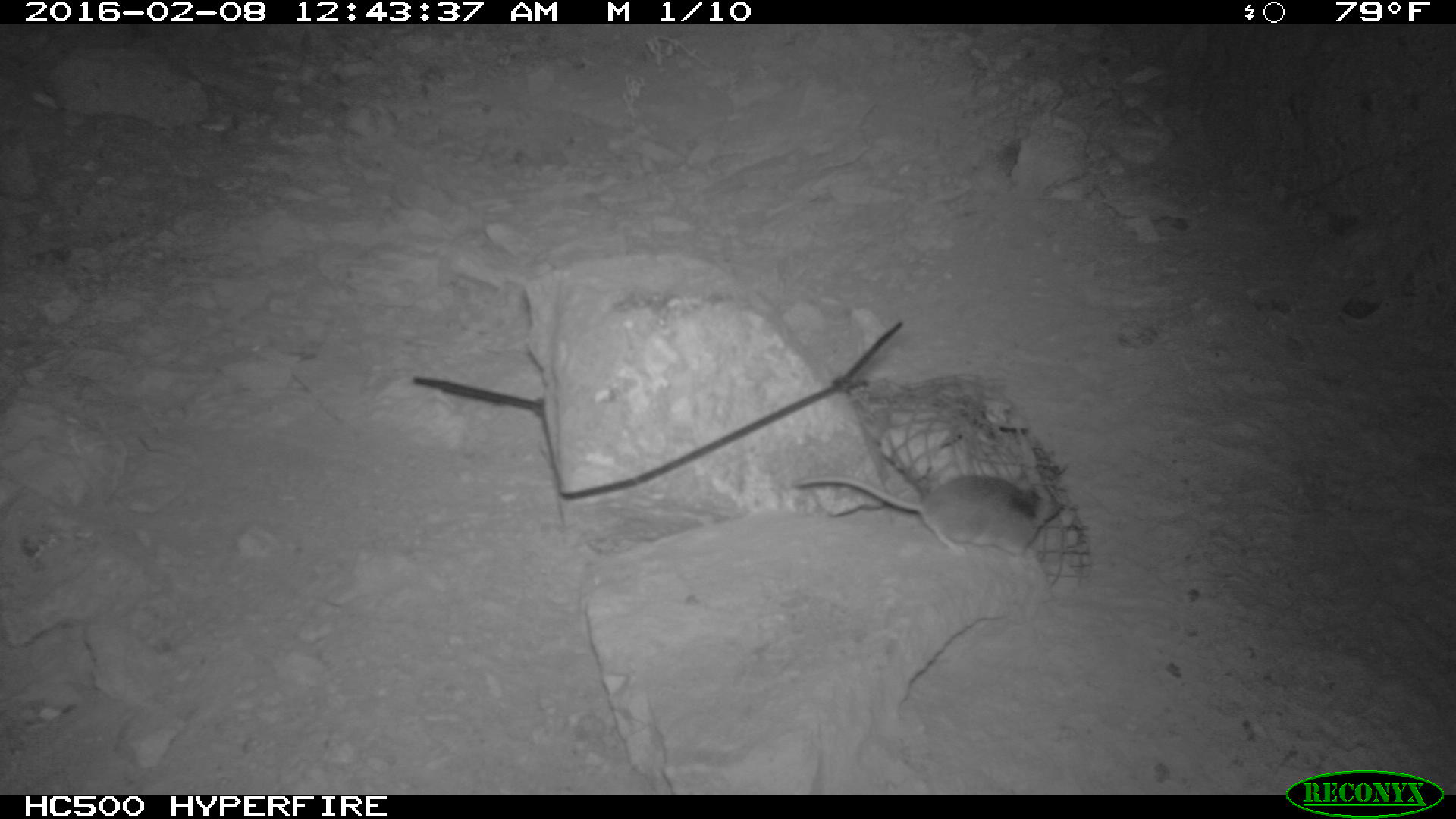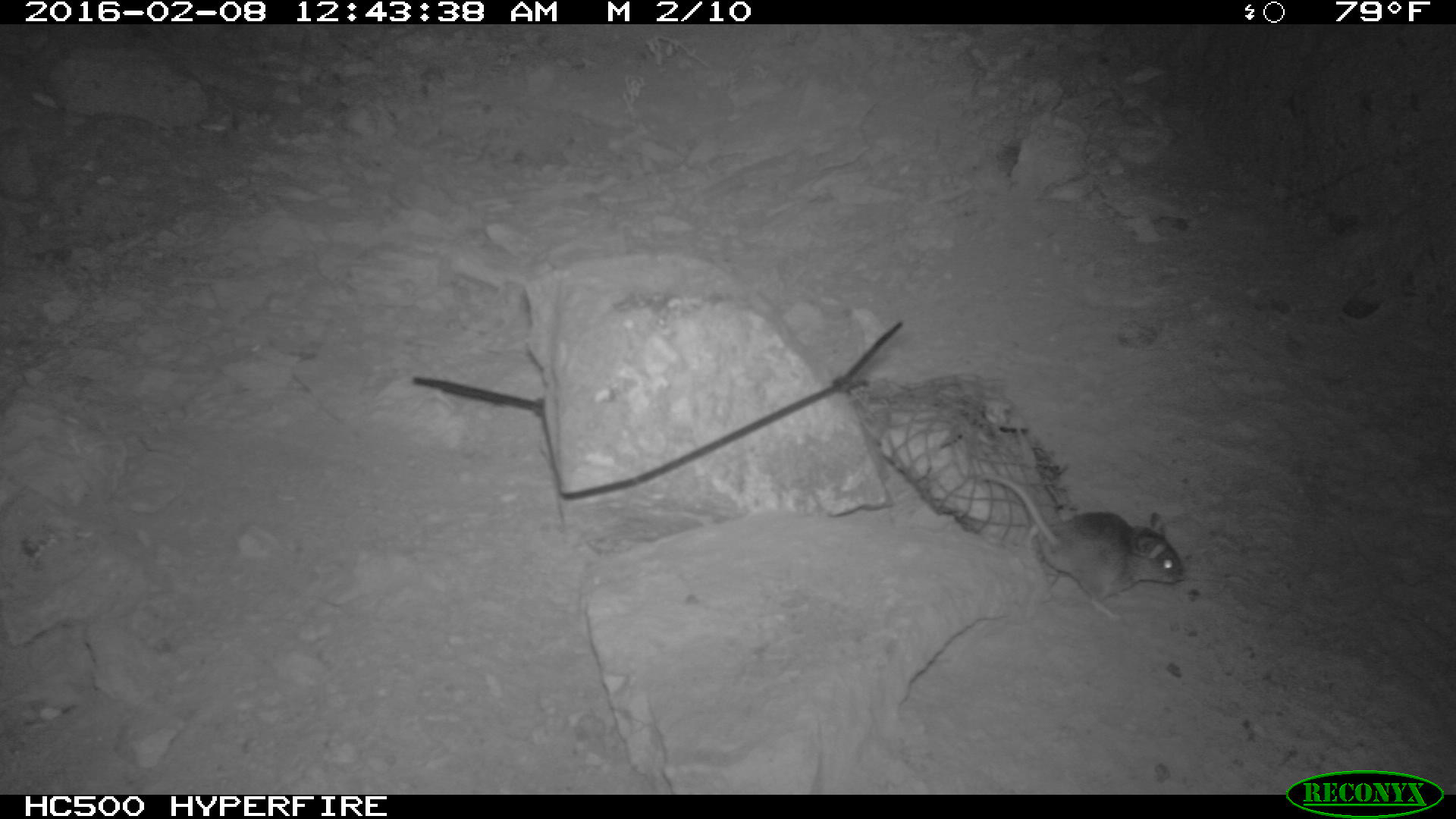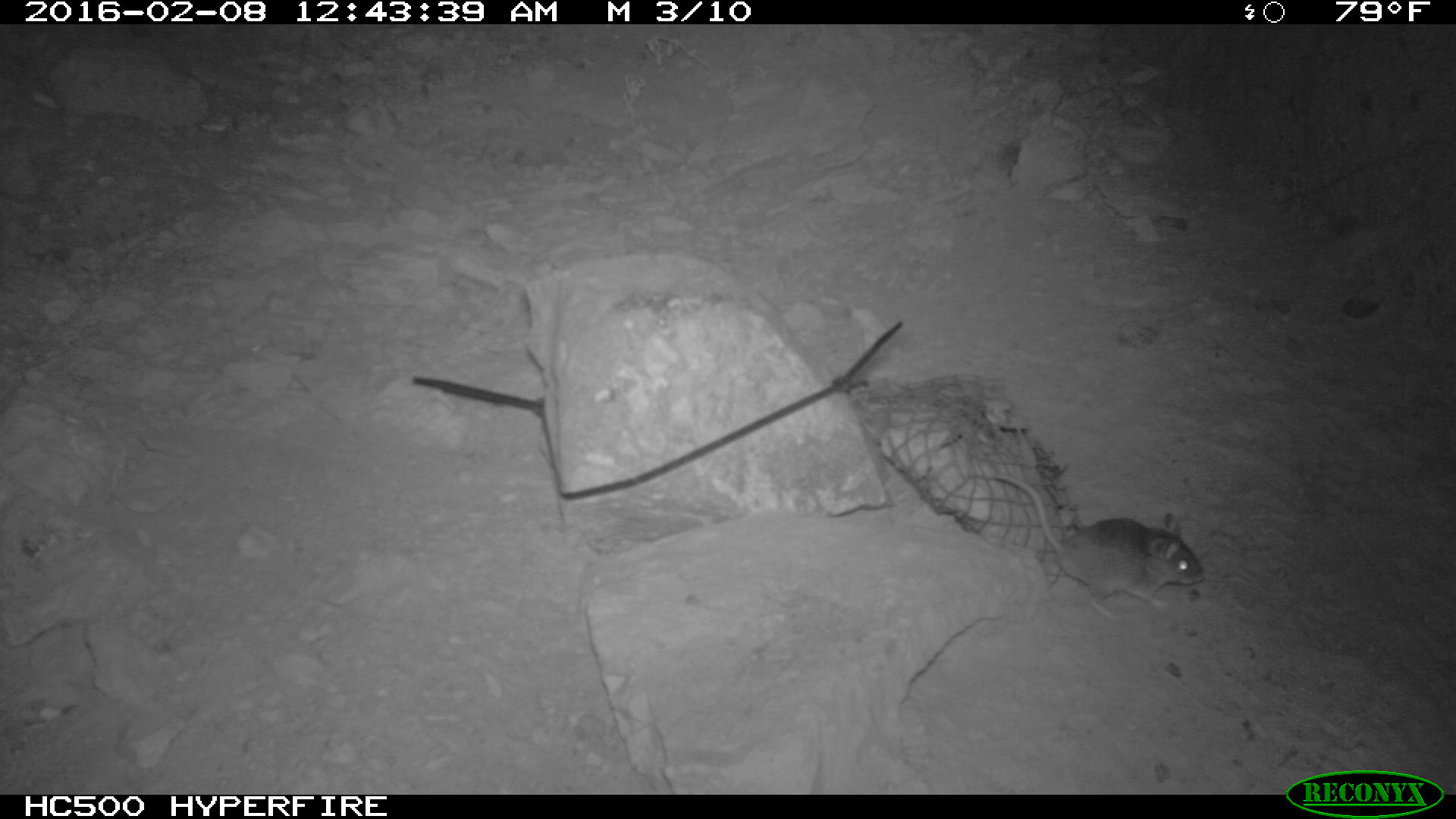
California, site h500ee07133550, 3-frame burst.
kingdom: Animalia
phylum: Chordata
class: Mammalia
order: Rodentia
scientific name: Rodentia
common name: rodent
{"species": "rodent (Rodentia)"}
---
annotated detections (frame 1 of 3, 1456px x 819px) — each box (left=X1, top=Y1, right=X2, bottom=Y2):
rodent: (left=794, top=474, right=1063, bottom=557)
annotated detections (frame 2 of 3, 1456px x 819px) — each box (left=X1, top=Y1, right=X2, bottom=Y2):
rodent: (left=979, top=472, right=1185, bottom=618)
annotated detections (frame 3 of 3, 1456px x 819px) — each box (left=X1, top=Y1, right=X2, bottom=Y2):
rodent: (left=987, top=472, right=1203, bottom=623)